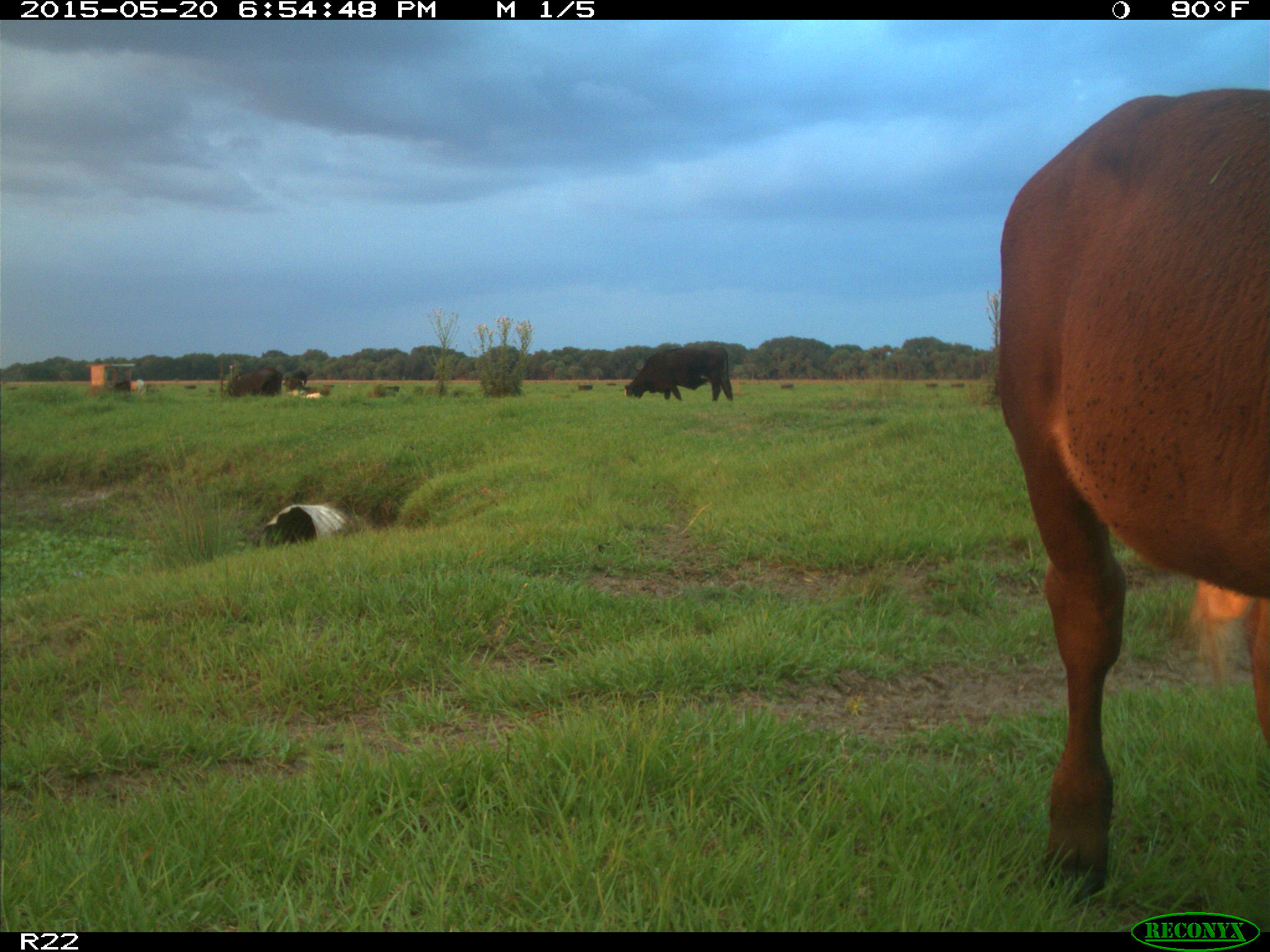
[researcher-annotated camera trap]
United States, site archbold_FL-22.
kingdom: Animalia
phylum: Chordata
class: Mammalia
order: Artiodactyla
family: Bovidae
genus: Bos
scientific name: Bos taurus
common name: domestic cow